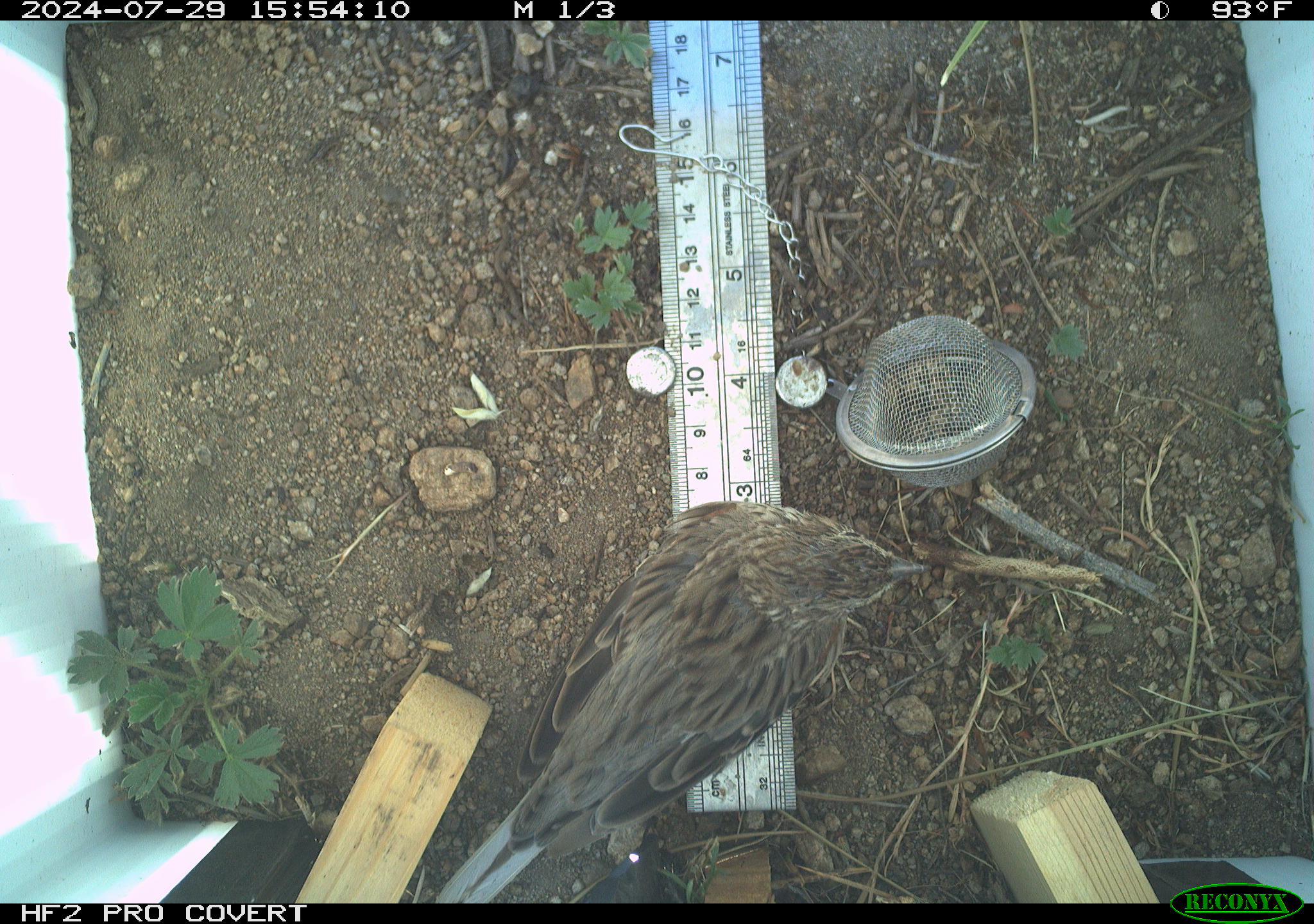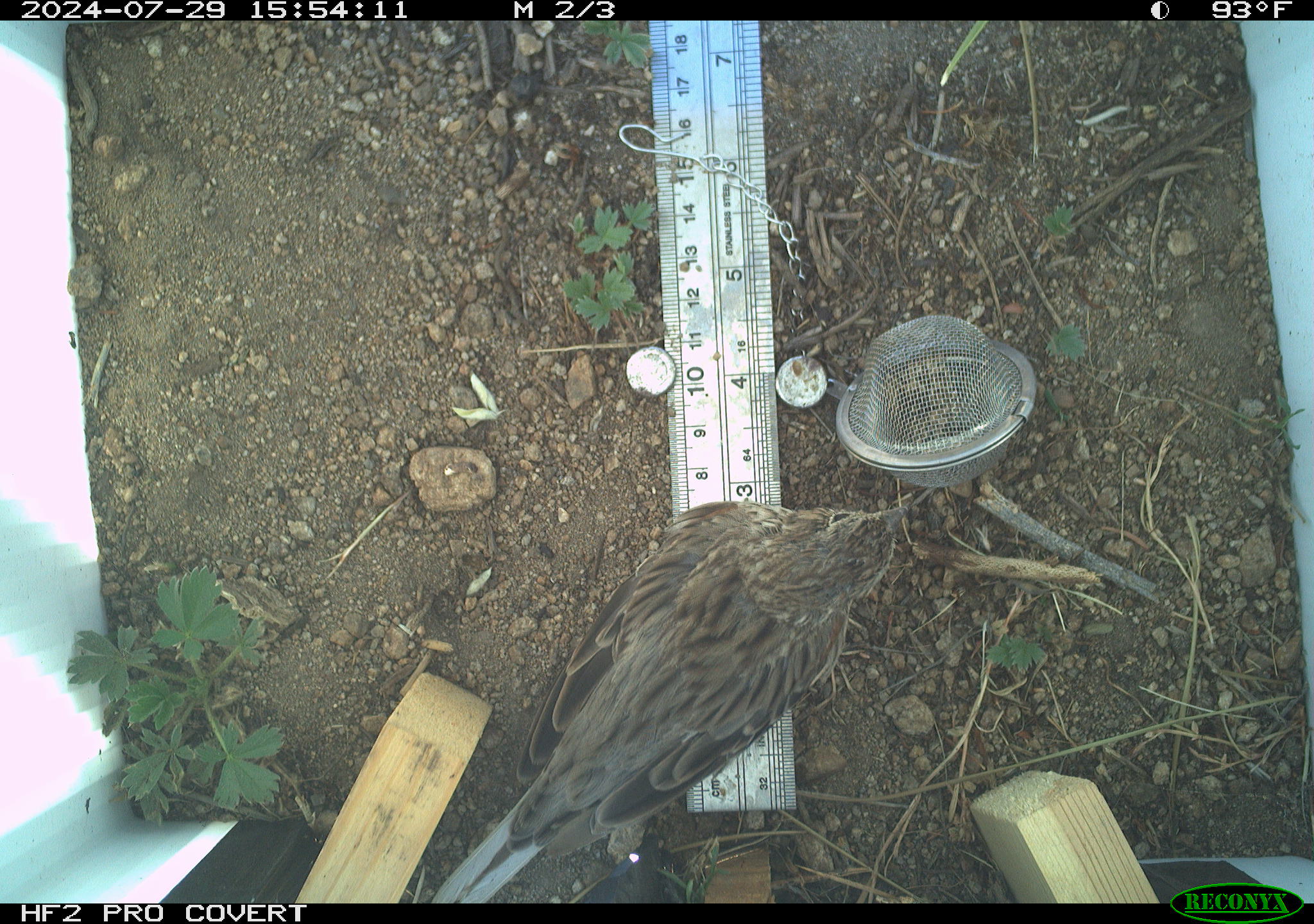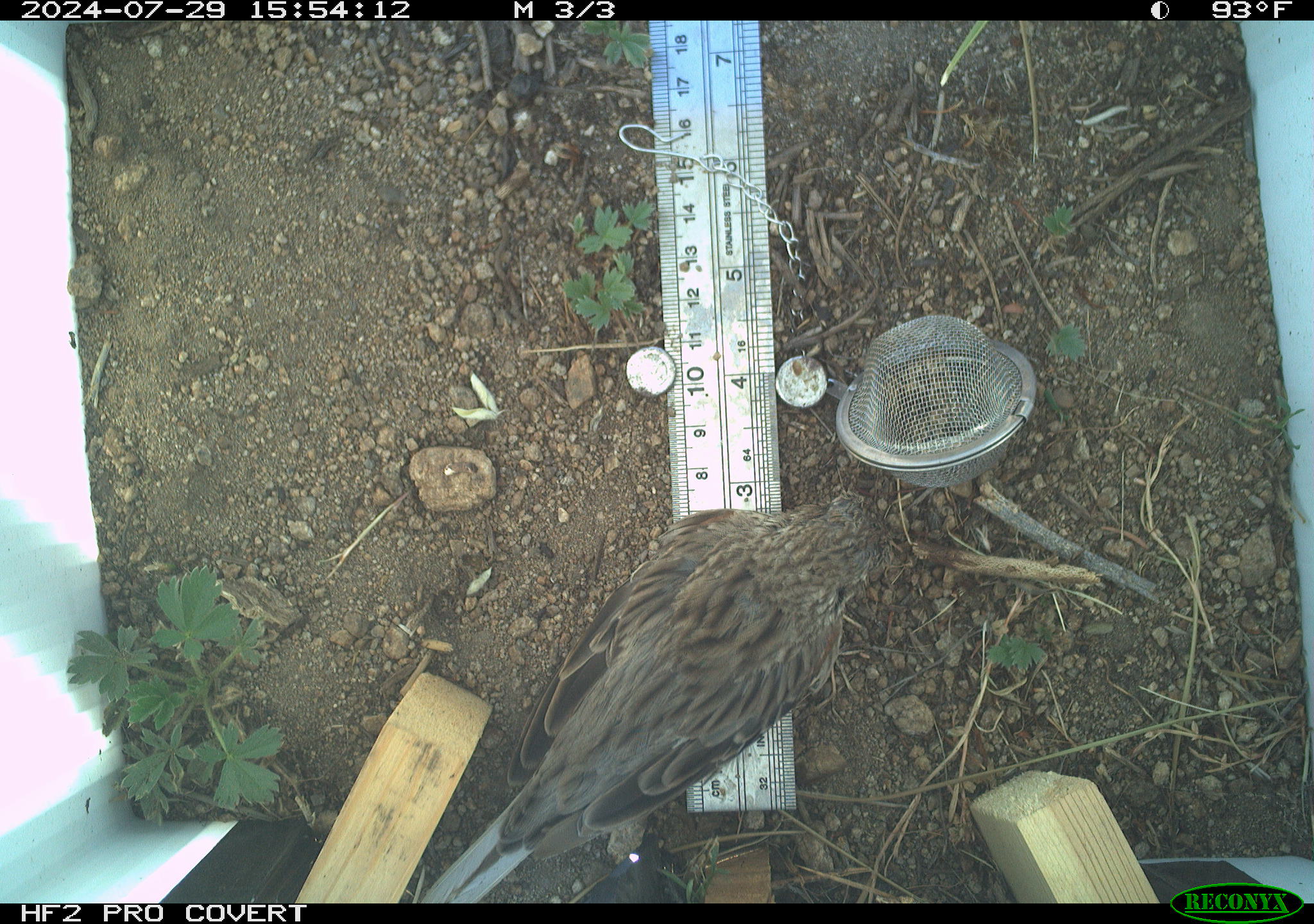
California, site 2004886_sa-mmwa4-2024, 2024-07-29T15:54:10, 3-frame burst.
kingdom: Animalia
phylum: Chordata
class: Aves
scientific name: Aves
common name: bird